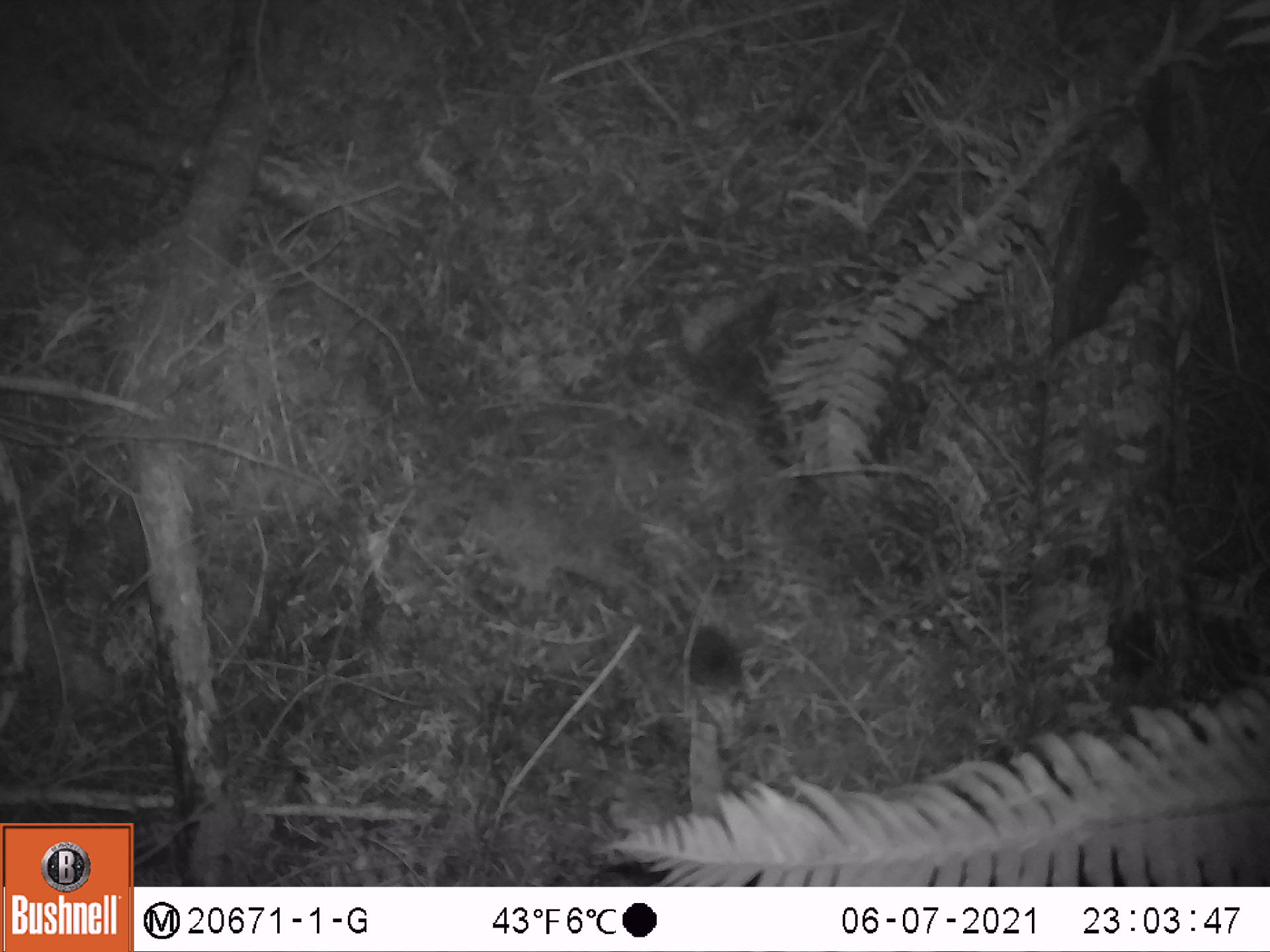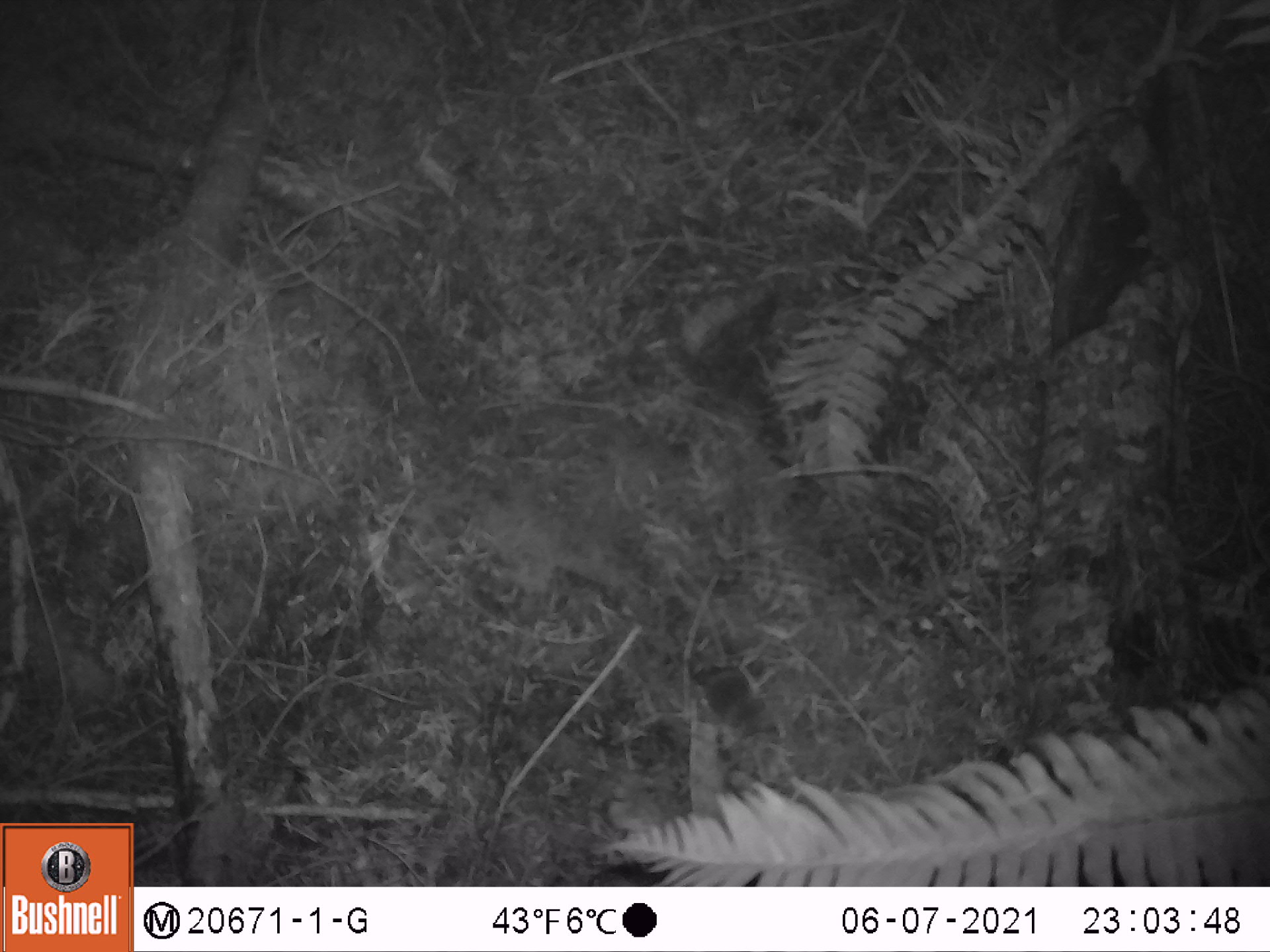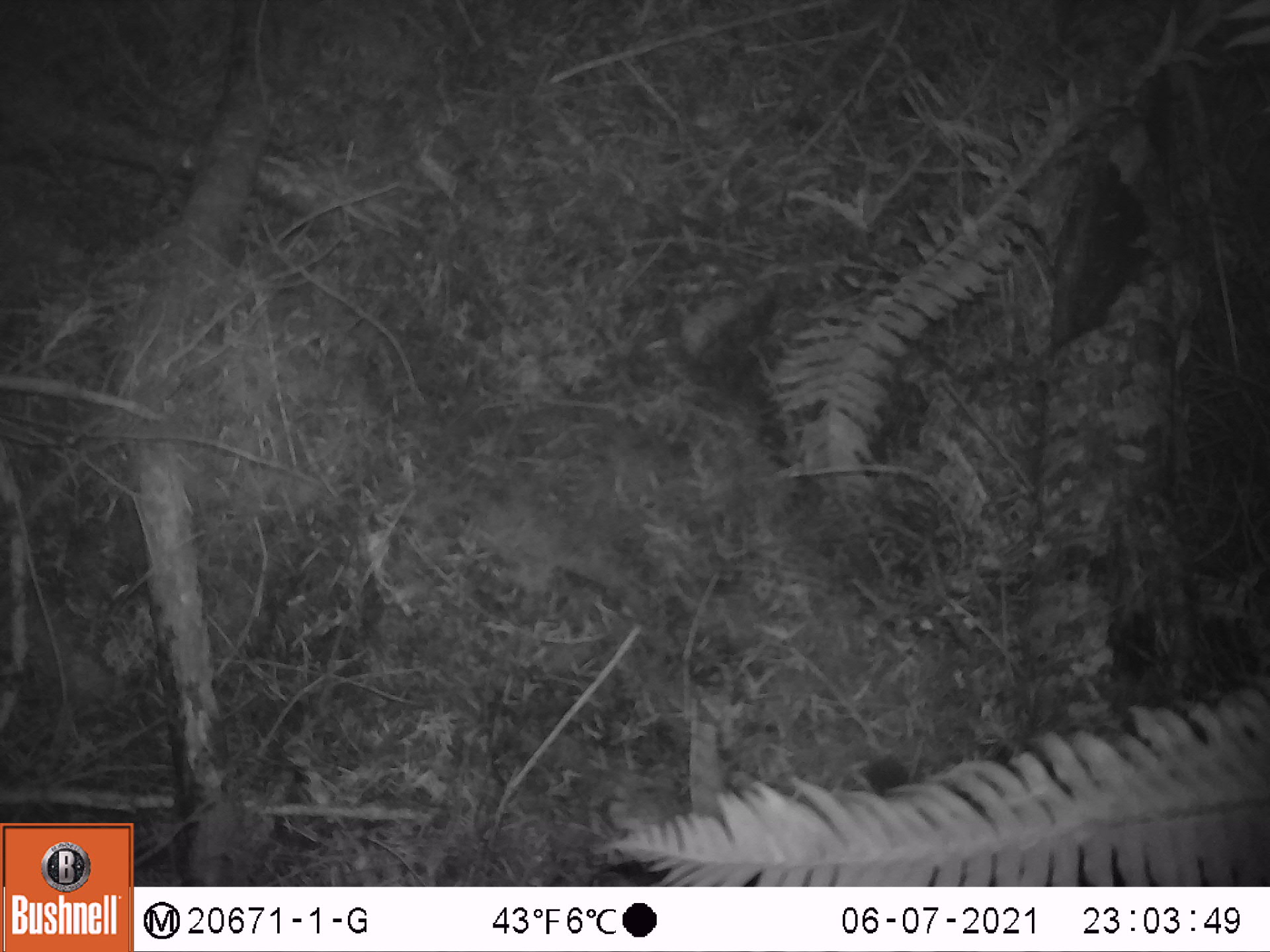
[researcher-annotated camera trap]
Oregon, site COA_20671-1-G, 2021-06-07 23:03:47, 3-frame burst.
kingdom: Animalia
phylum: Chordata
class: Mammalia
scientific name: Mammalia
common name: small mammal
Small mammal (Mammalia).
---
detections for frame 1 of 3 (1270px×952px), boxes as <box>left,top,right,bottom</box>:
small mammal: <box>652,587,792,735</box>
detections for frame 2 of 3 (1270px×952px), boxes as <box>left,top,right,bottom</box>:
small mammal: <box>658,625,803,793</box>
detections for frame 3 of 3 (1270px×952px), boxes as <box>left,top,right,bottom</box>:
small mammal: <box>833,736,947,814</box>